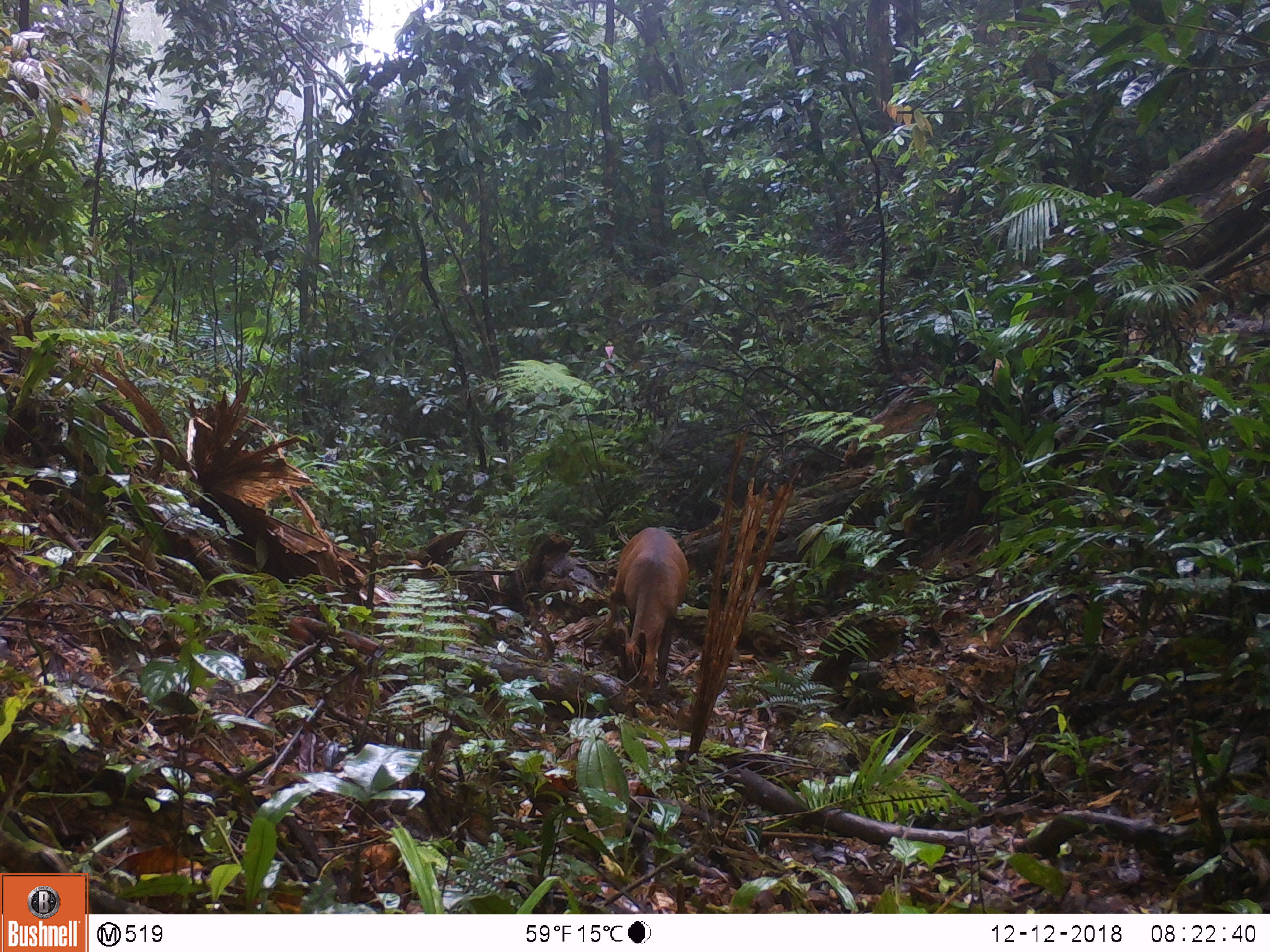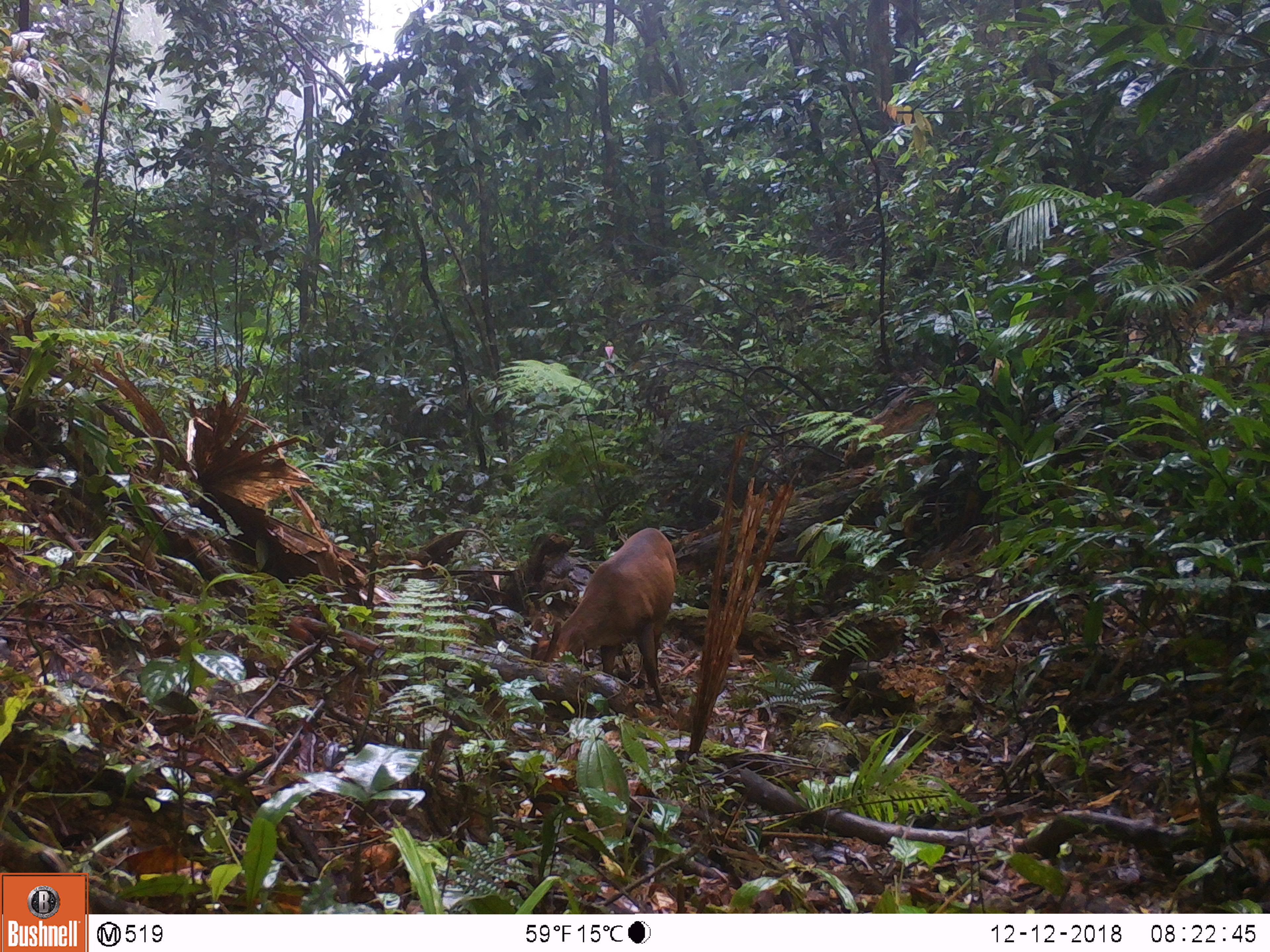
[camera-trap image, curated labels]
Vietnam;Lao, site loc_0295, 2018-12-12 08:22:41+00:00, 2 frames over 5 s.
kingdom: Animalia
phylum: Chordata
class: Mammalia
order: Artiodactyla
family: Cervidae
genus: Muntiacus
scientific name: Muntiacus vuquangensis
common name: large-antlered muntjac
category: large antlered muntjac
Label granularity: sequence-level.